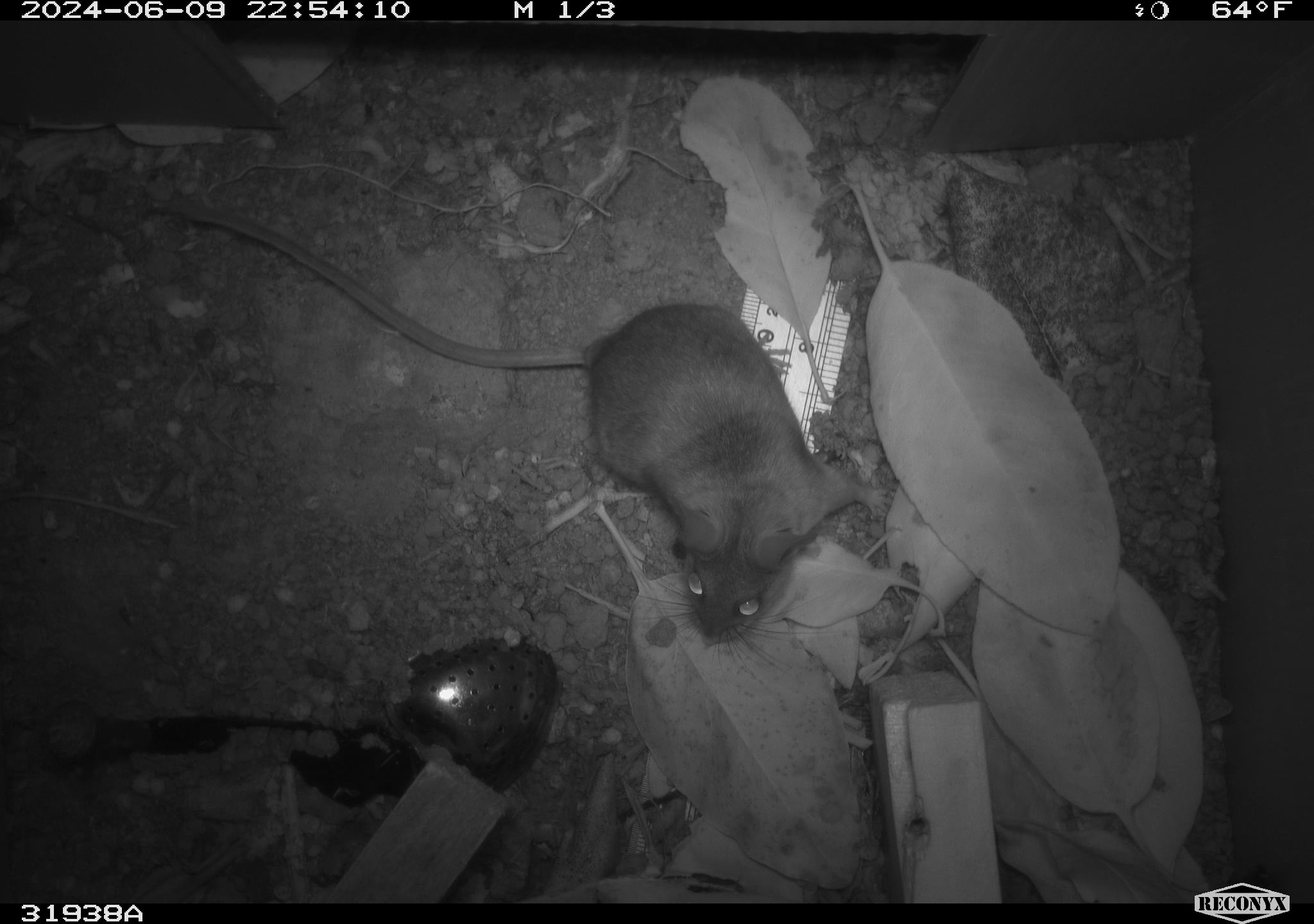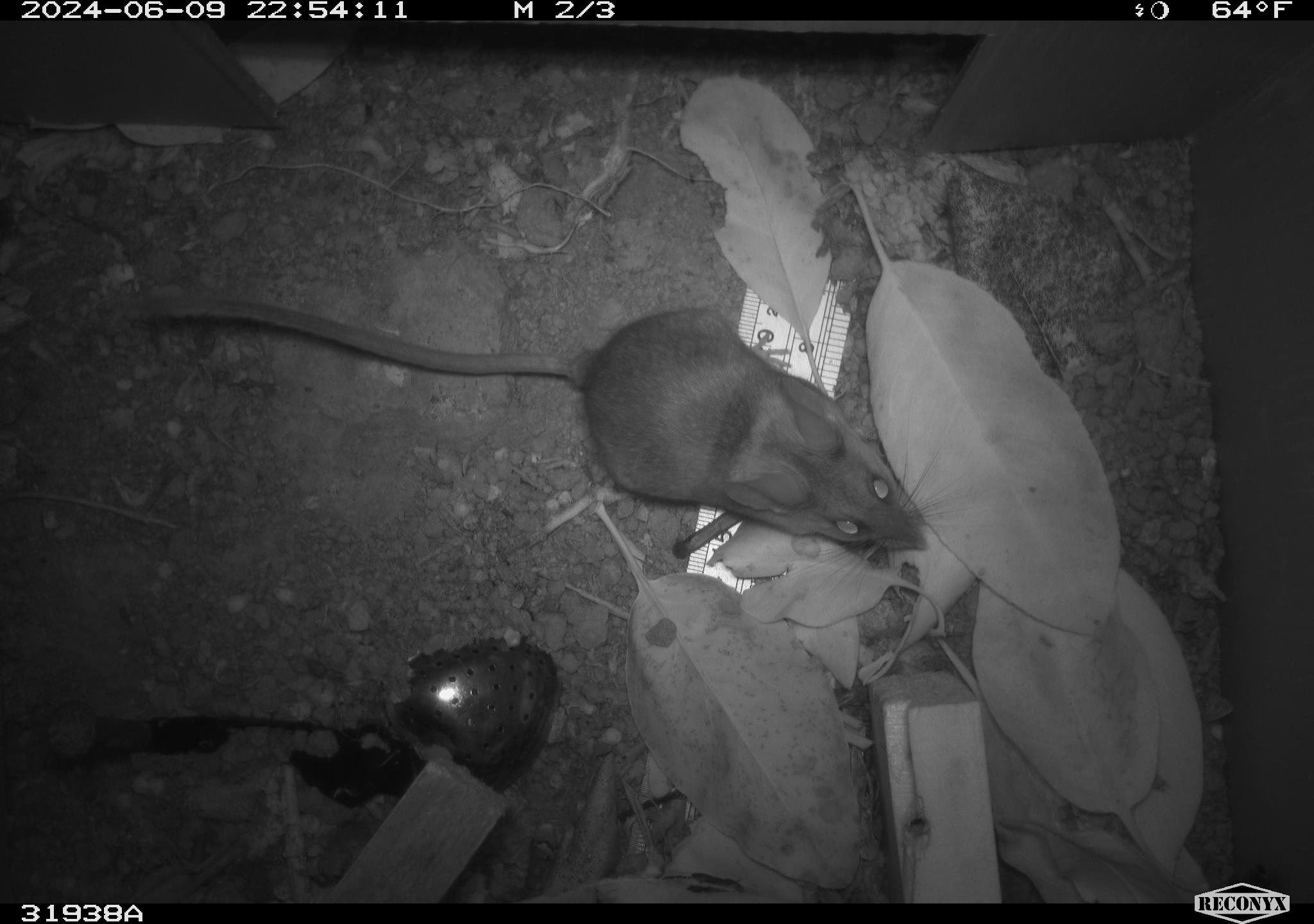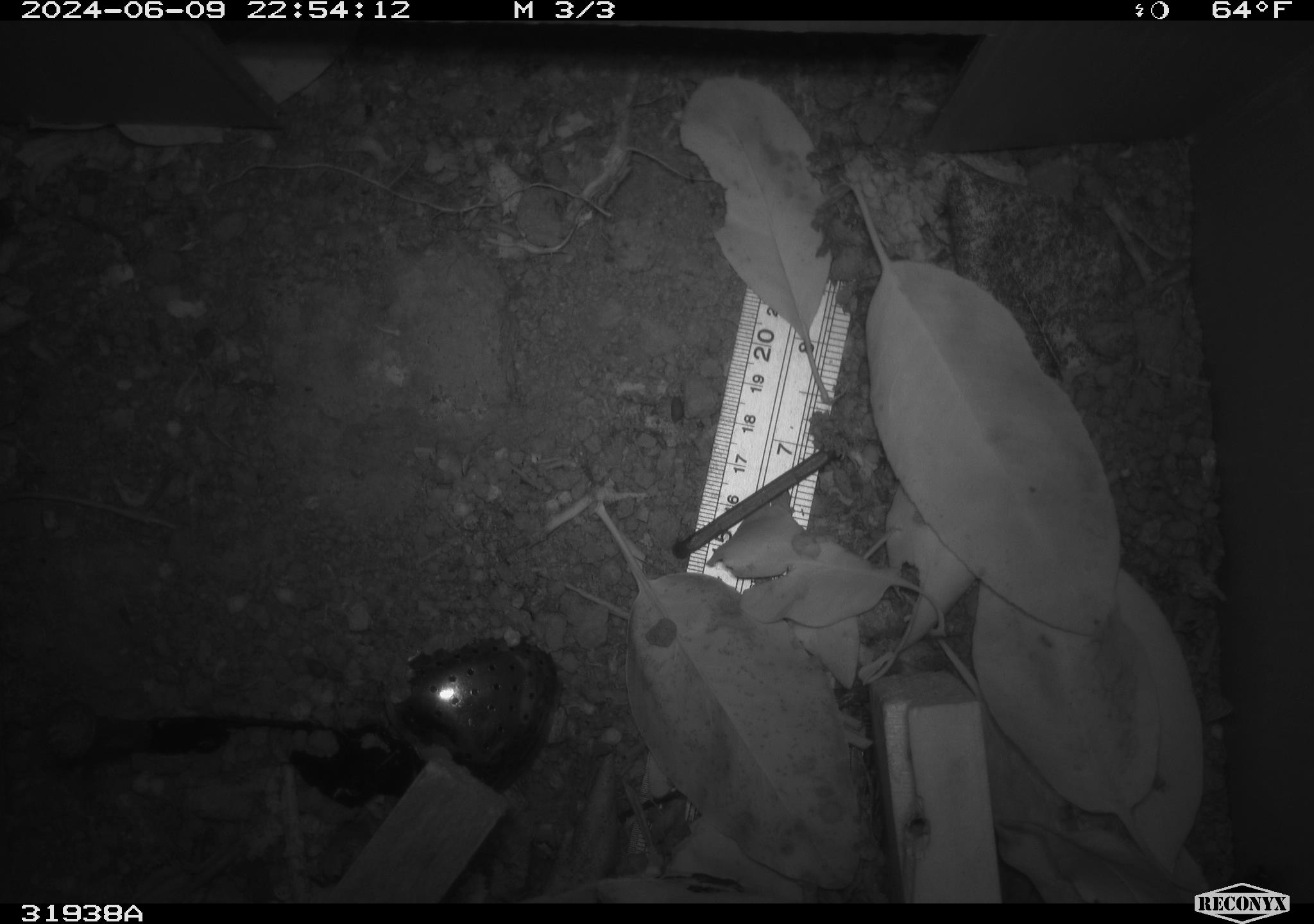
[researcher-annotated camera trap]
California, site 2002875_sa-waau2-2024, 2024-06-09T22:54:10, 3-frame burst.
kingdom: Animalia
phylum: Chordata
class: Mammalia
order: Rodentia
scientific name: Rodentia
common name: rodent